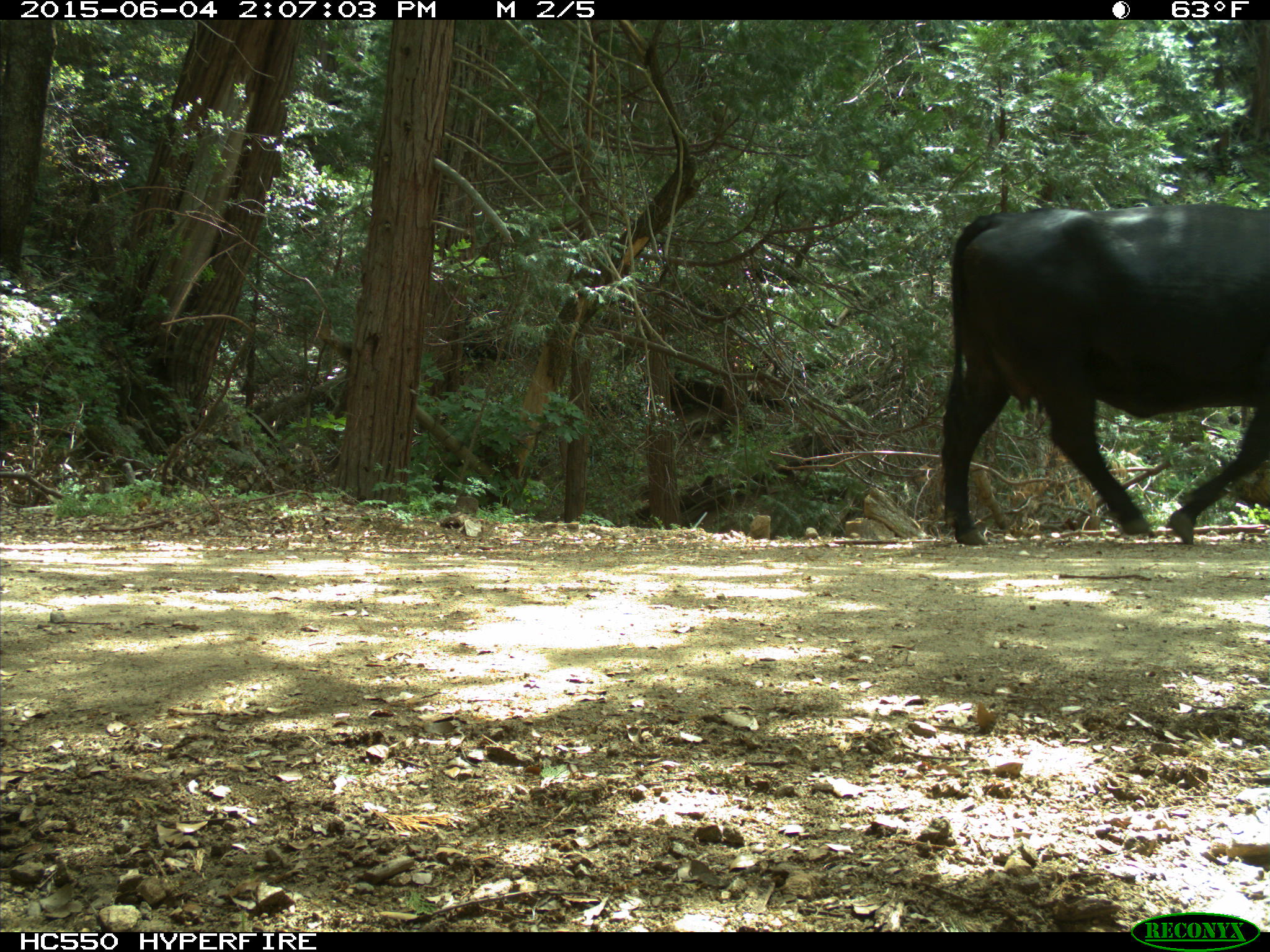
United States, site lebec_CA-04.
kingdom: Animalia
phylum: Chordata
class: Mammalia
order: Artiodactyla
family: Bovidae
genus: Bos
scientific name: Bos taurus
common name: domestic cow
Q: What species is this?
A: Bos taurus (domestic cow).